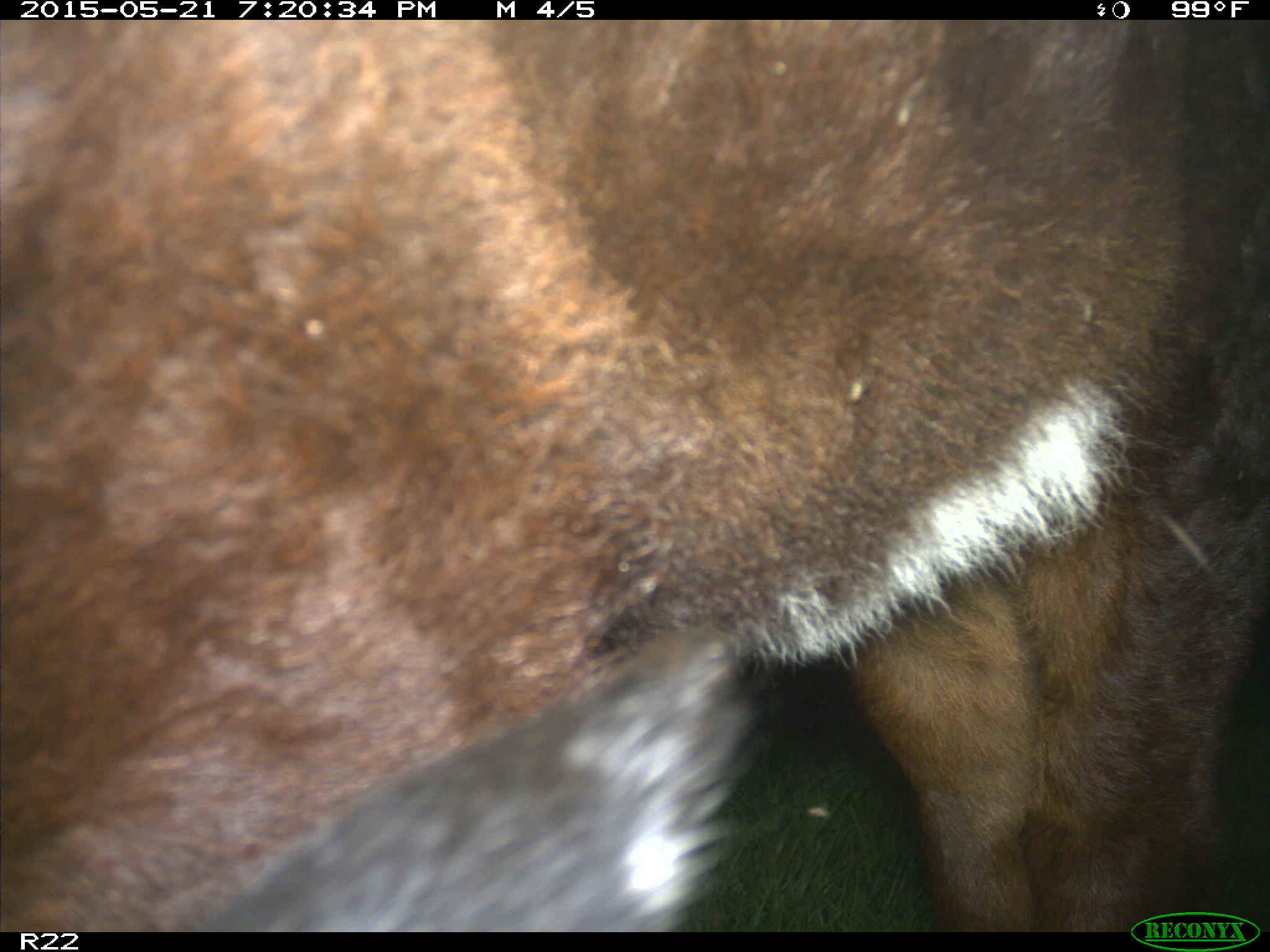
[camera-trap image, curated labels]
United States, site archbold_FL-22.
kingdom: Animalia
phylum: Chordata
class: Mammalia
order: Artiodactyla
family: Bovidae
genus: Bos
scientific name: Bos taurus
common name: domestic cow